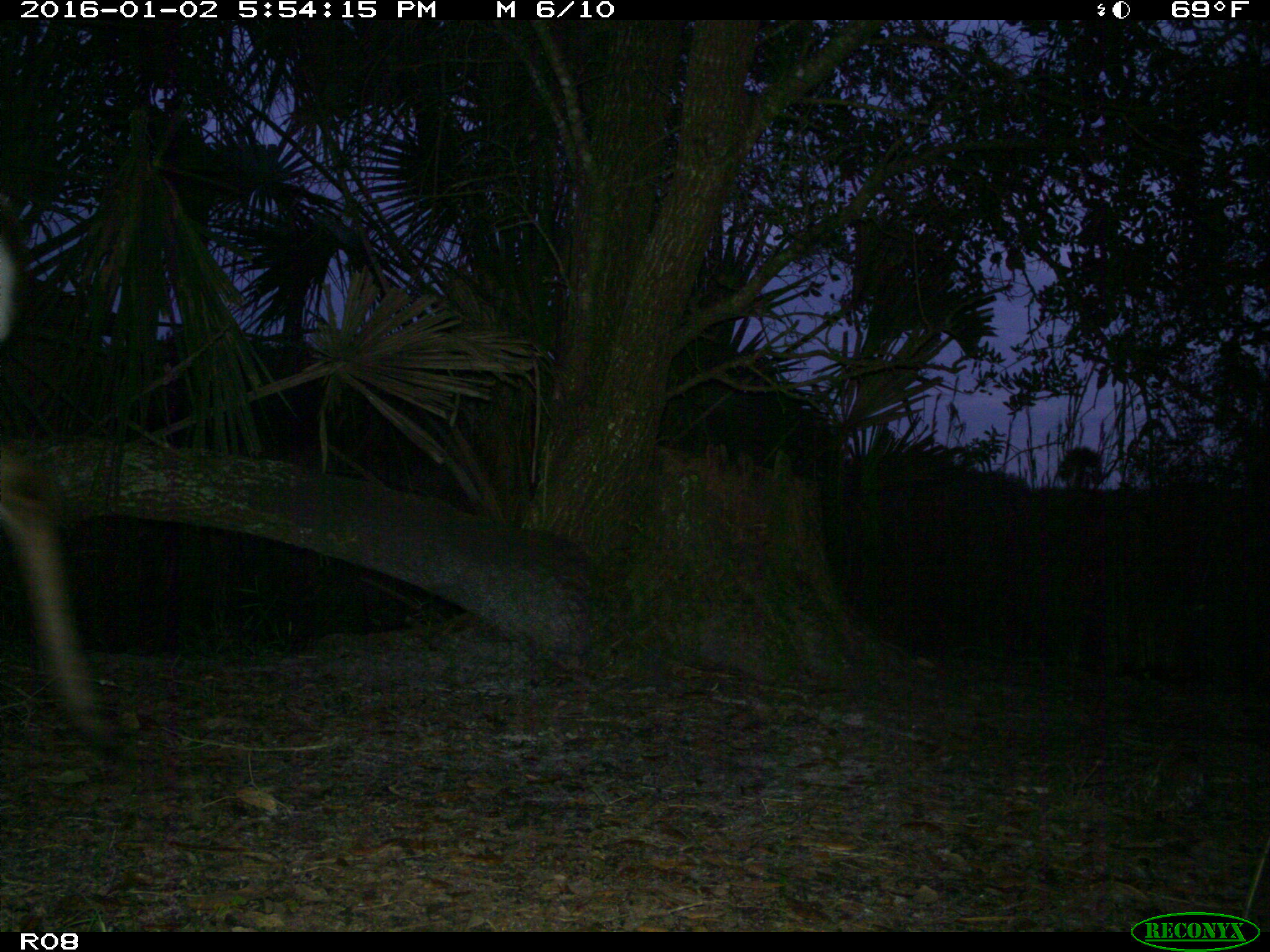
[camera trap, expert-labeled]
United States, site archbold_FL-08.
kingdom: Animalia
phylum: Chordata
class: Mammalia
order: Artiodactyla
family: Cervidae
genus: Odocoileus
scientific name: Odocoileus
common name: deer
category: unidentified deer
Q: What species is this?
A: Unidentified deer (deer) (Odocoileus).